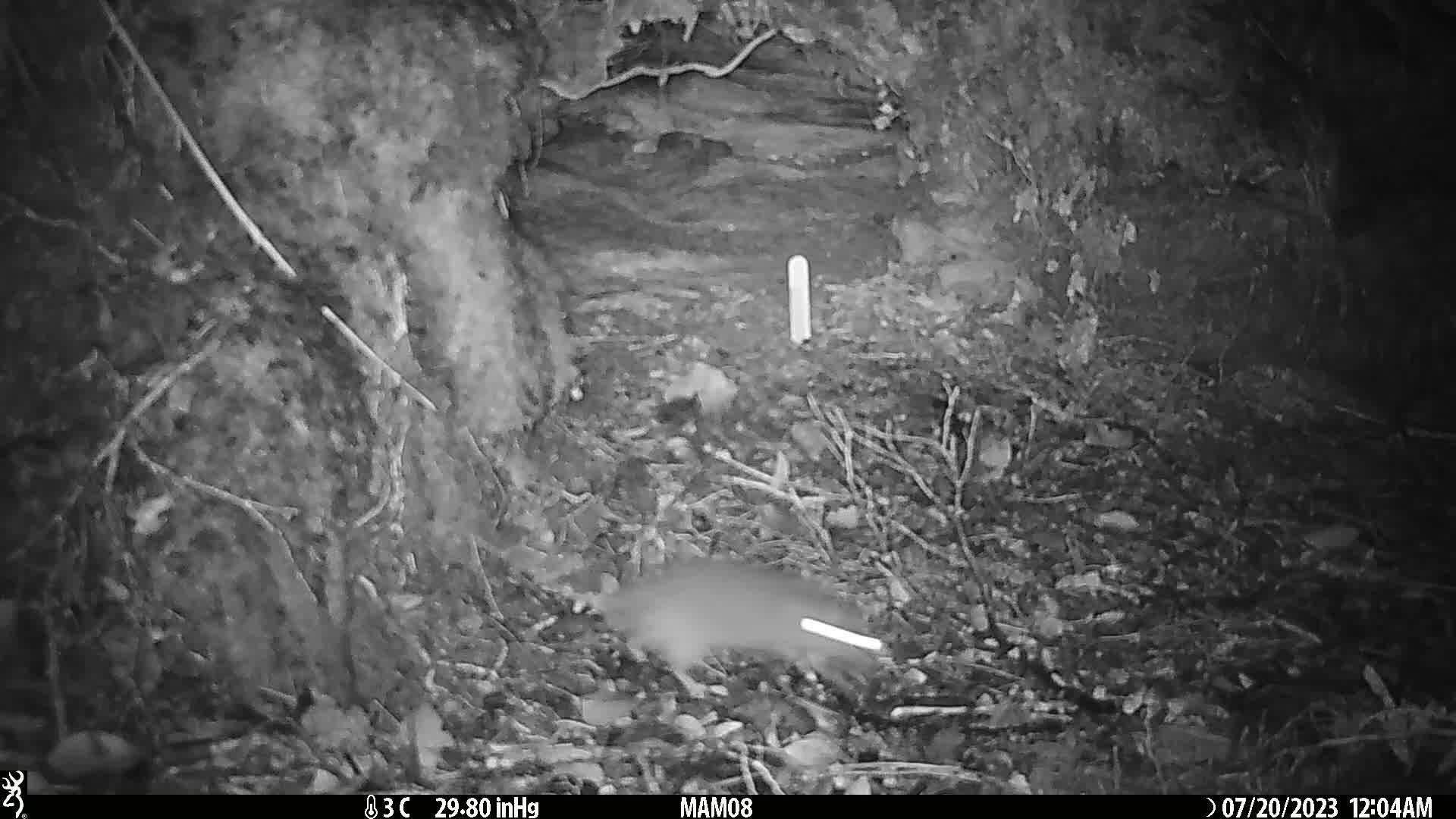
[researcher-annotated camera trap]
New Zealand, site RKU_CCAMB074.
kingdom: Animalia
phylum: Chordata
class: Mammalia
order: Rodentia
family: Muridae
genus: Rattus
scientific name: Rattus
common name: rat